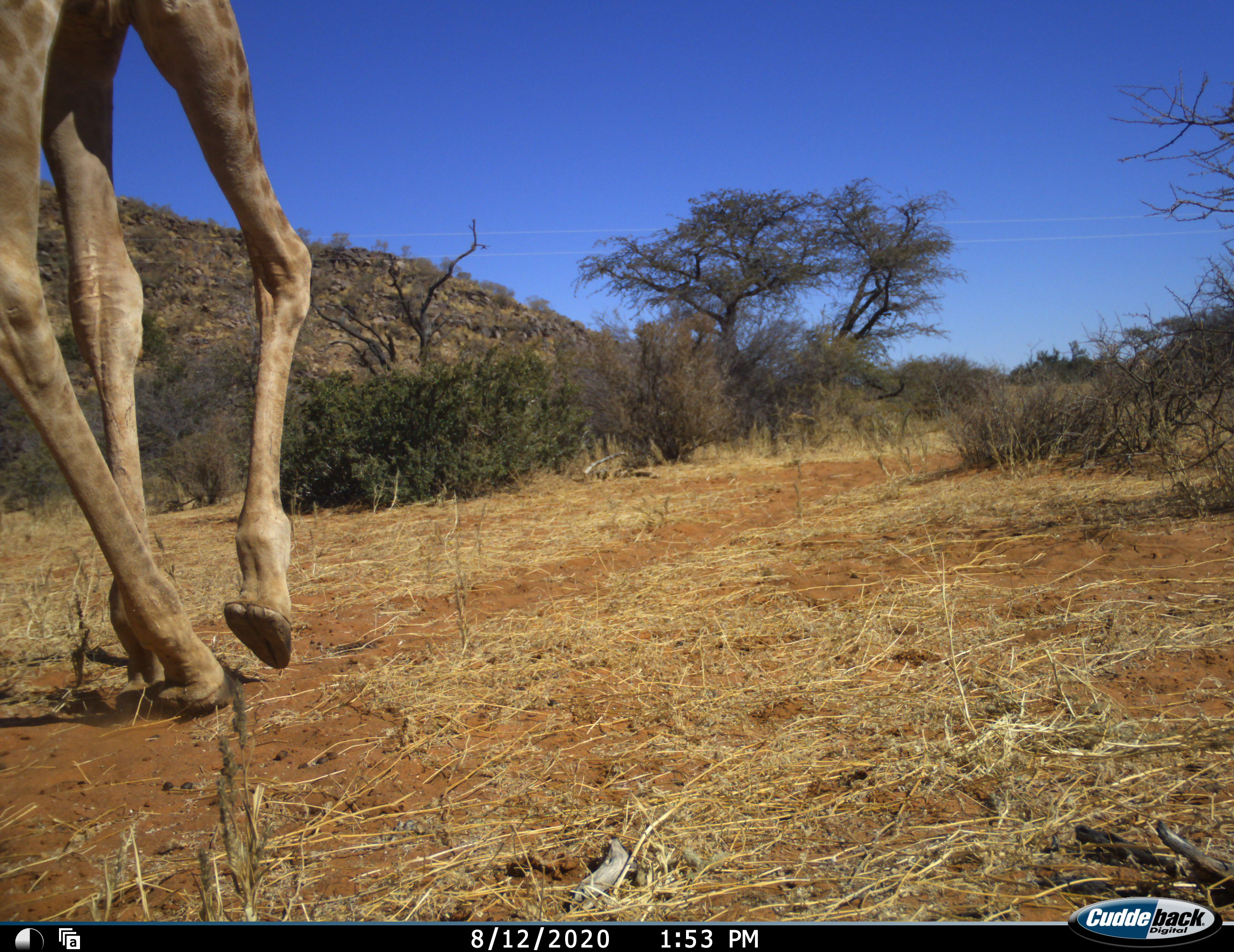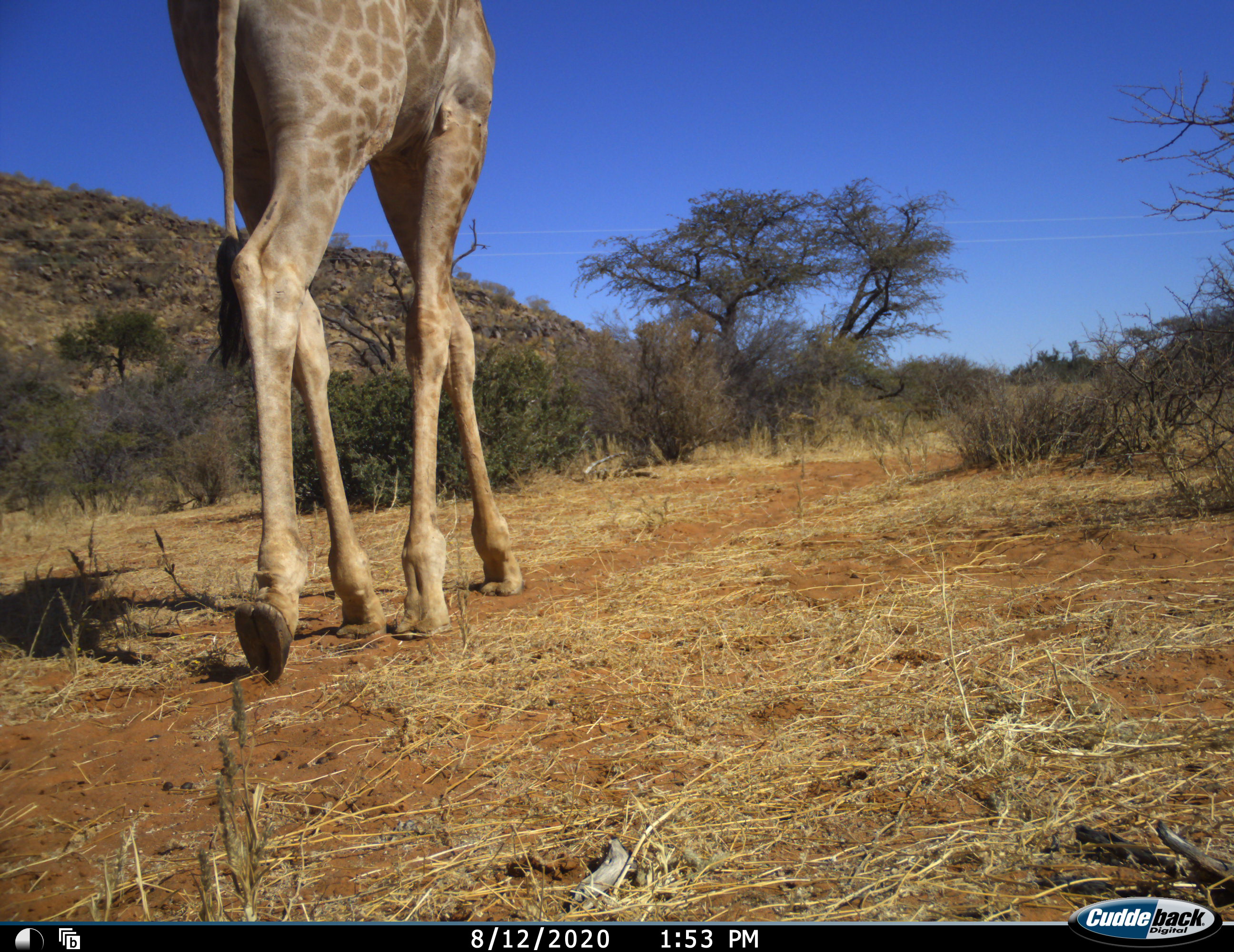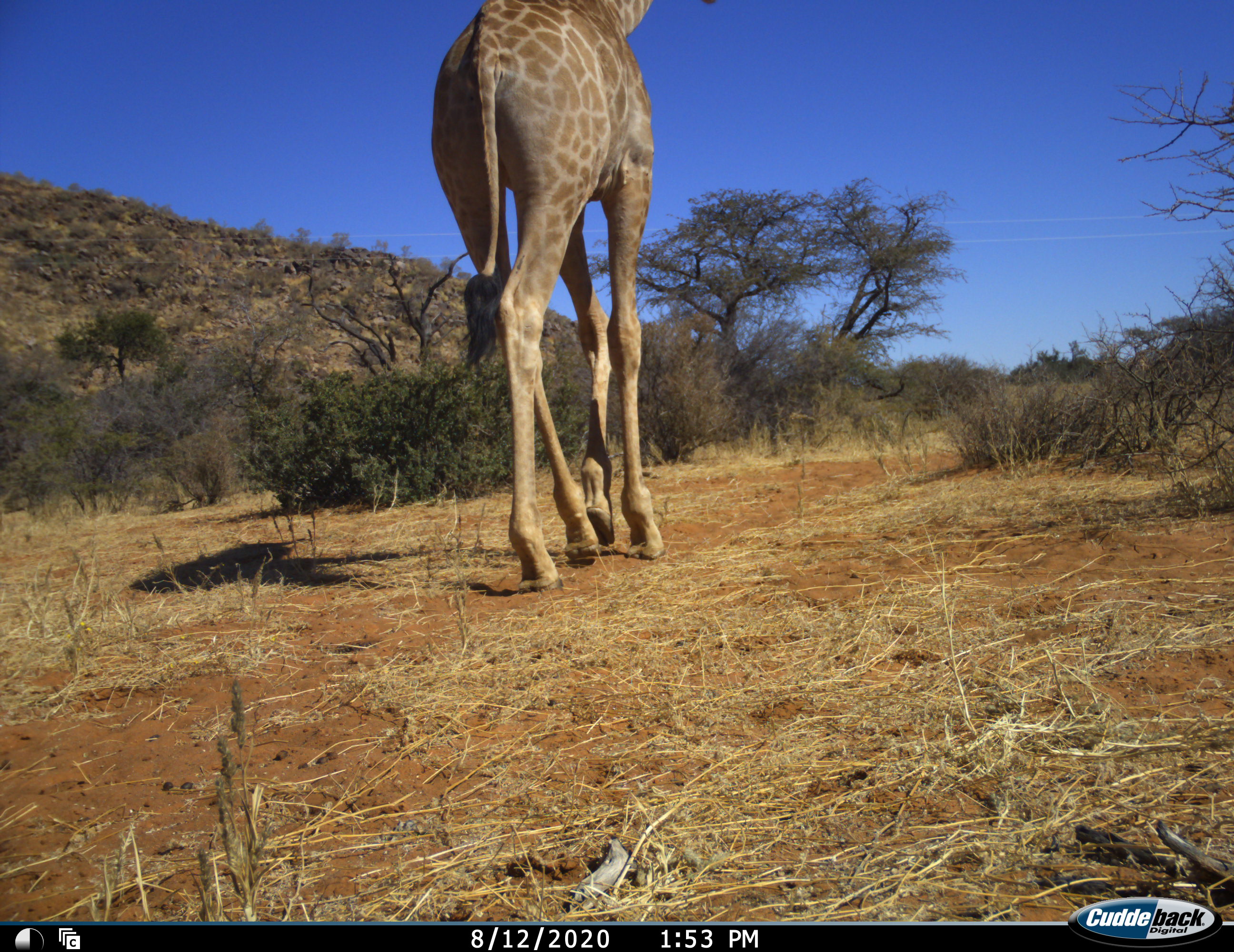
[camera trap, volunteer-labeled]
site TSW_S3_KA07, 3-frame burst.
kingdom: Animalia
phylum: Chordata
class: Mammalia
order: Artiodactyla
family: Giraffidae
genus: Giraffa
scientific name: Giraffa camelopardalis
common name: giraffe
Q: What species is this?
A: Giraffe (Giraffa camelopardalis).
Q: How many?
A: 1.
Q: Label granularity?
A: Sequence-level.